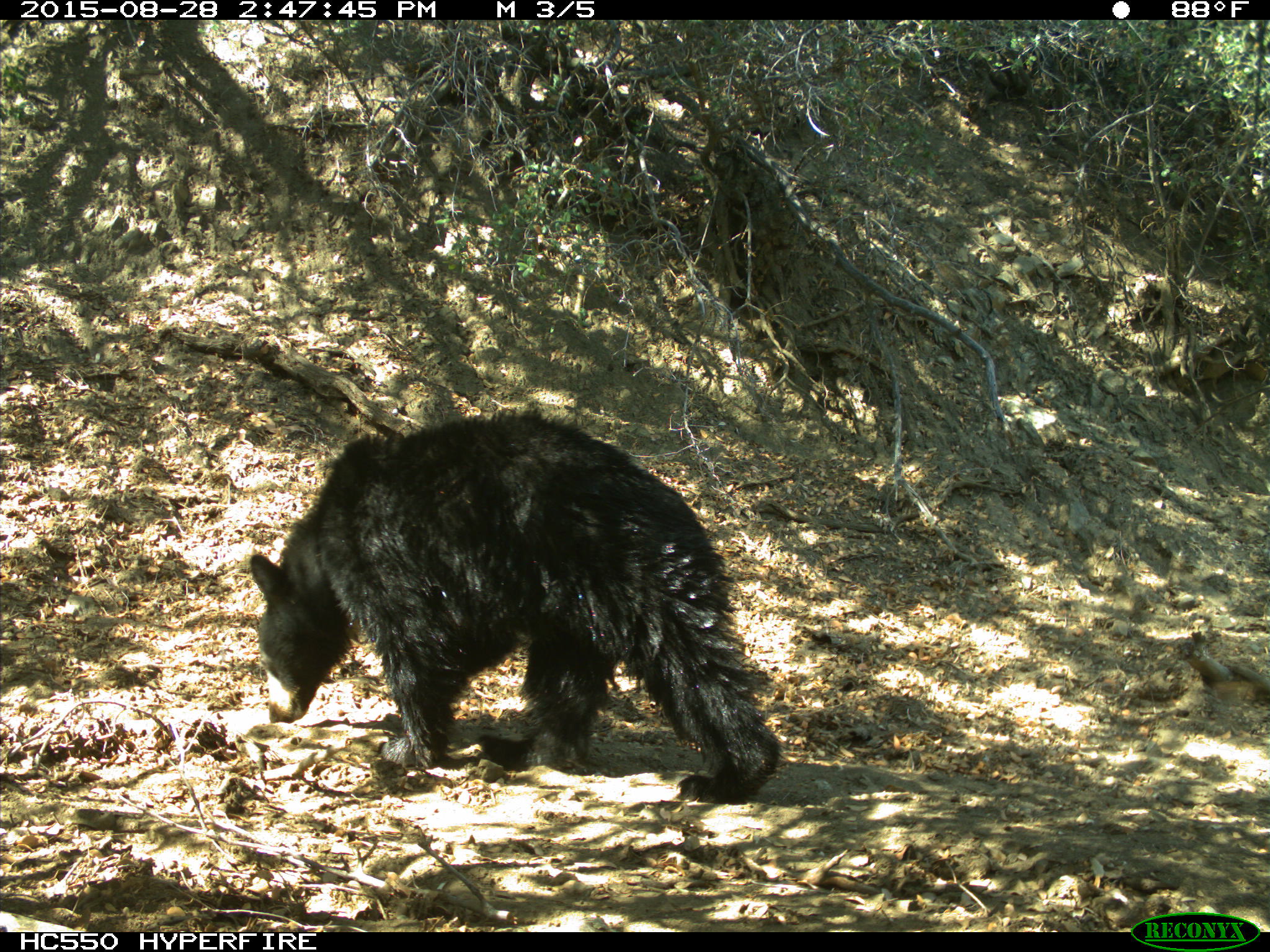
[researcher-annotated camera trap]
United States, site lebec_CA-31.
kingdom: Animalia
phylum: Chordata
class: Mammalia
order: Carnivora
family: Ursidae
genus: Ursus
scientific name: Ursus americanus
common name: american black bear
Ursus americanus (american black bear).